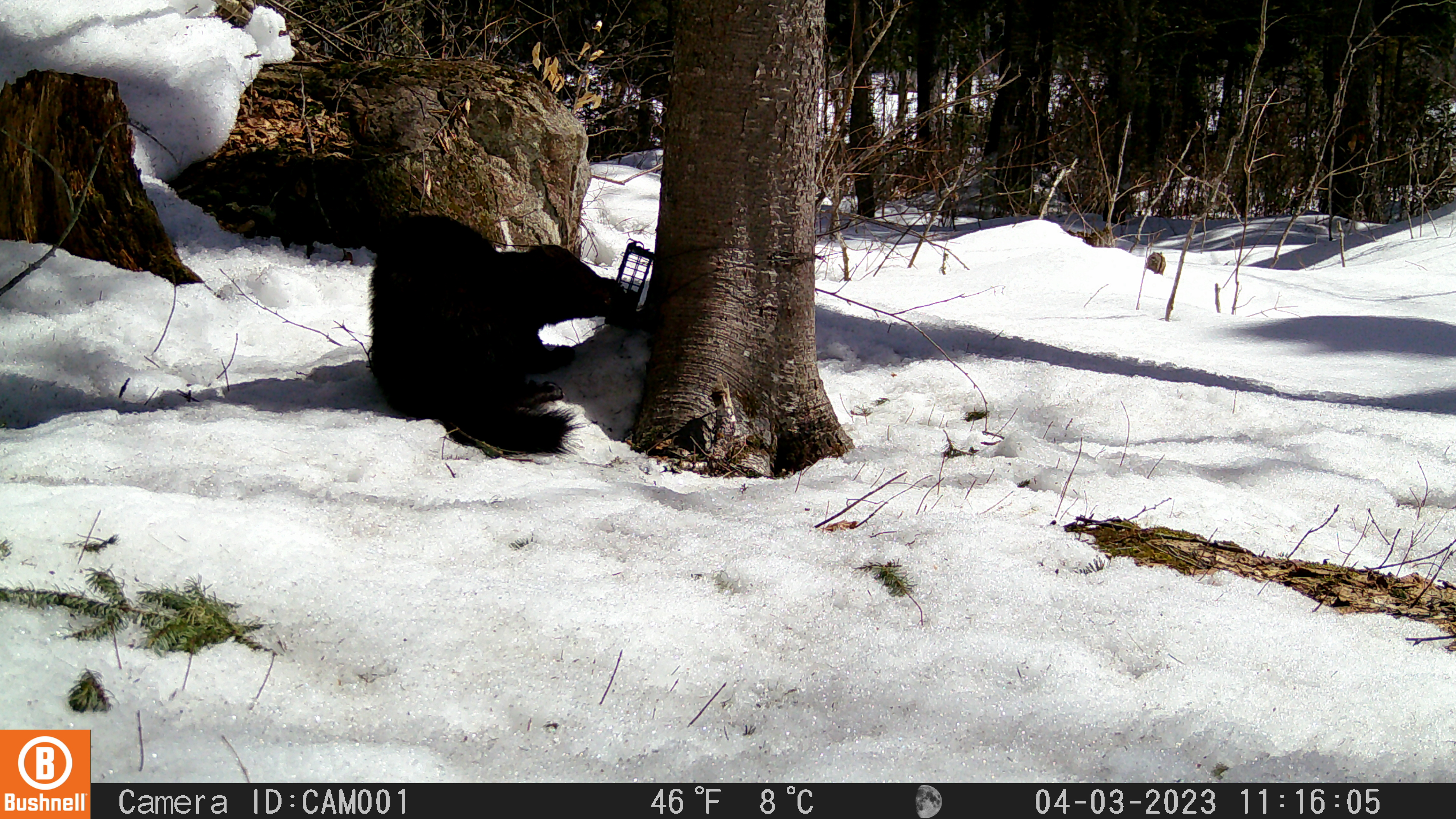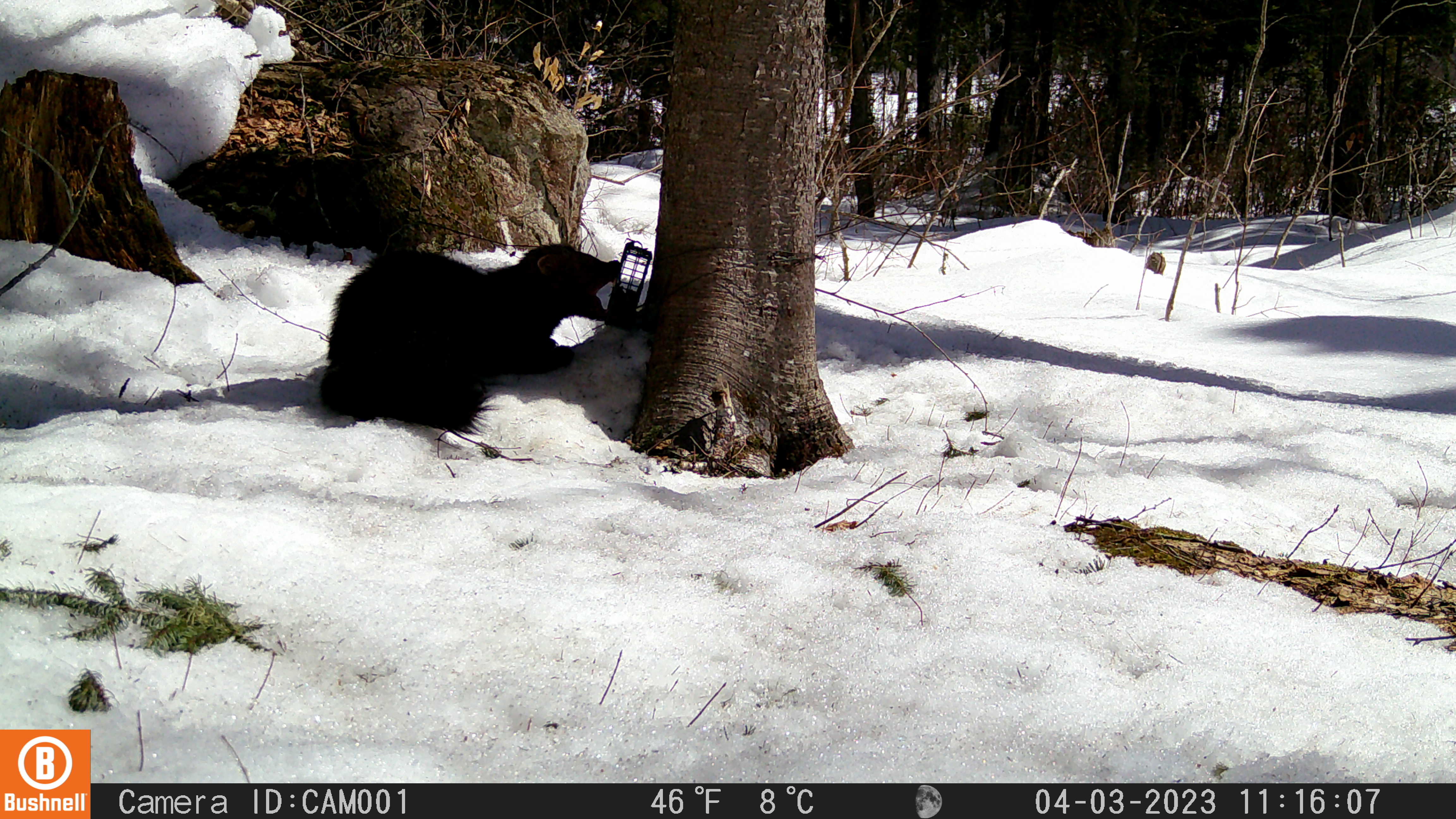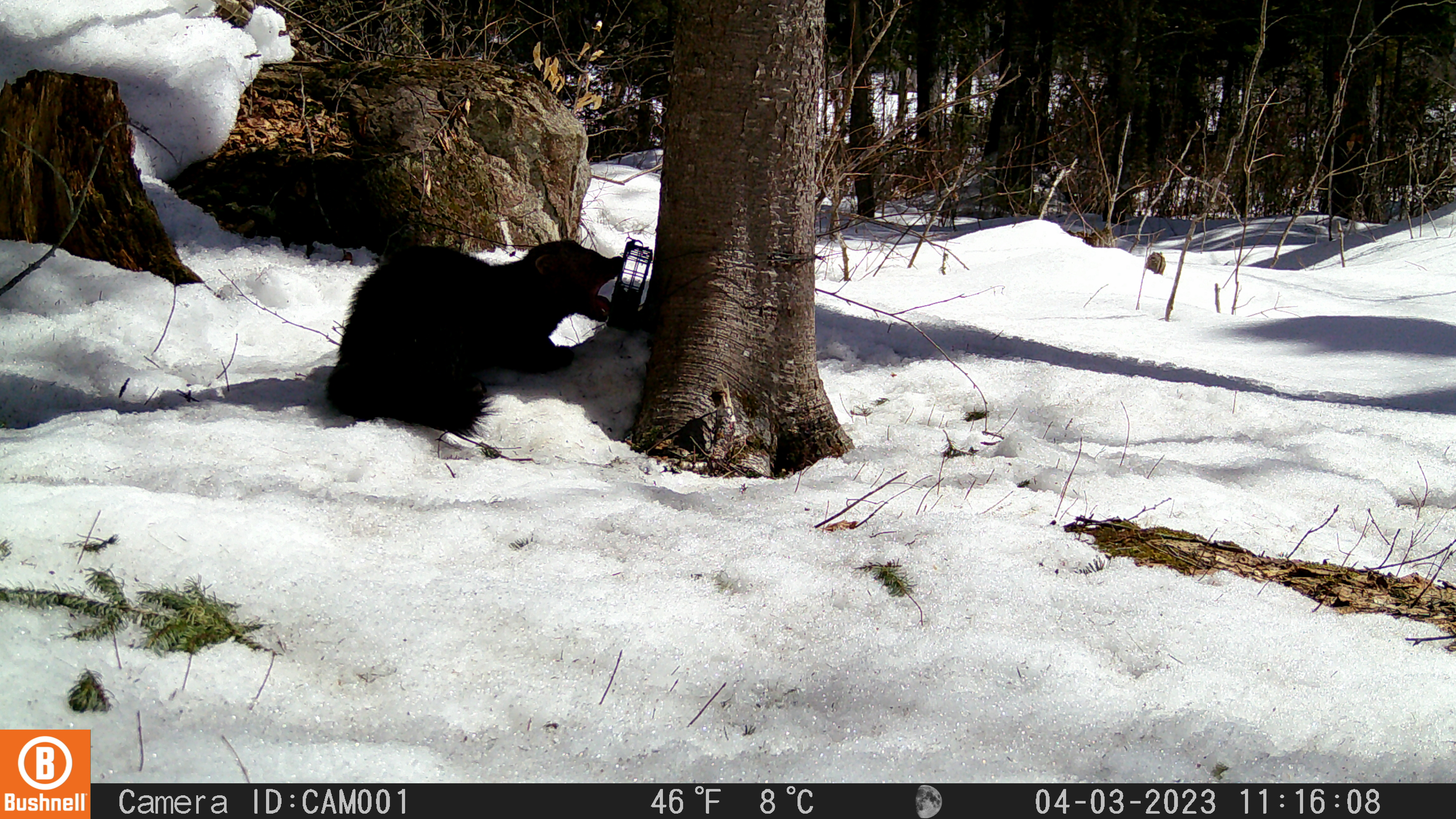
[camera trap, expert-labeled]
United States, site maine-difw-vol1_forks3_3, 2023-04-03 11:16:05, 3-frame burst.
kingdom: Animalia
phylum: Chordata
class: Mammalia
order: Carnivora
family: Mustelidae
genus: Pekania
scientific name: Pekania pennanti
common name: fisher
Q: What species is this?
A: Fisher (Pekania pennanti).